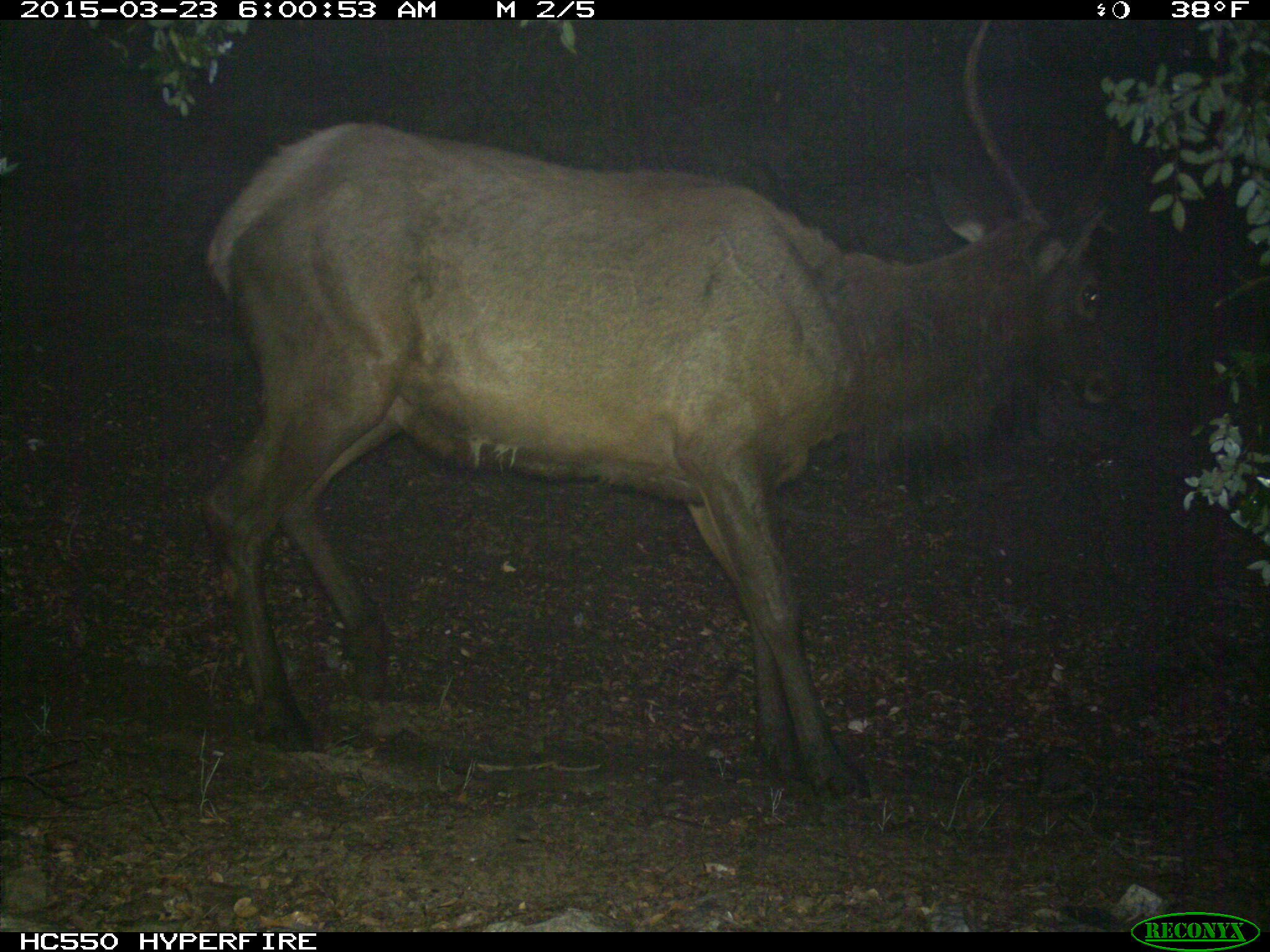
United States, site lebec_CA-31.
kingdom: Animalia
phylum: Chordata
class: Mammalia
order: Artiodactyla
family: Cervidae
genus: Cervus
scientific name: Cervus canadensis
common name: elk